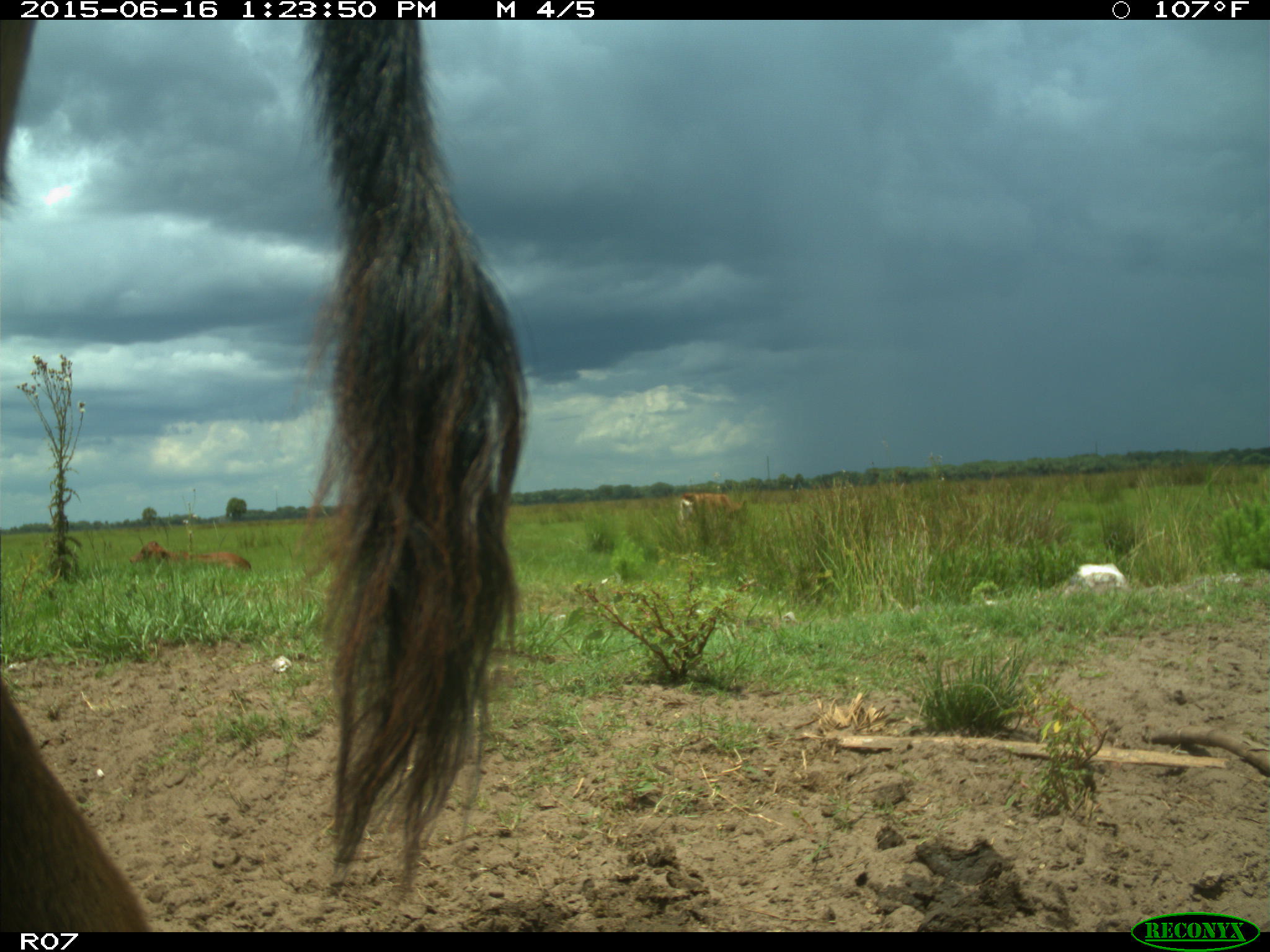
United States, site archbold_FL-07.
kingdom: Animalia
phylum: Chordata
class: Mammalia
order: Artiodactyla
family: Bovidae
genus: Bos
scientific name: Bos taurus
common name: domestic cow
Bos taurus (domestic cow).